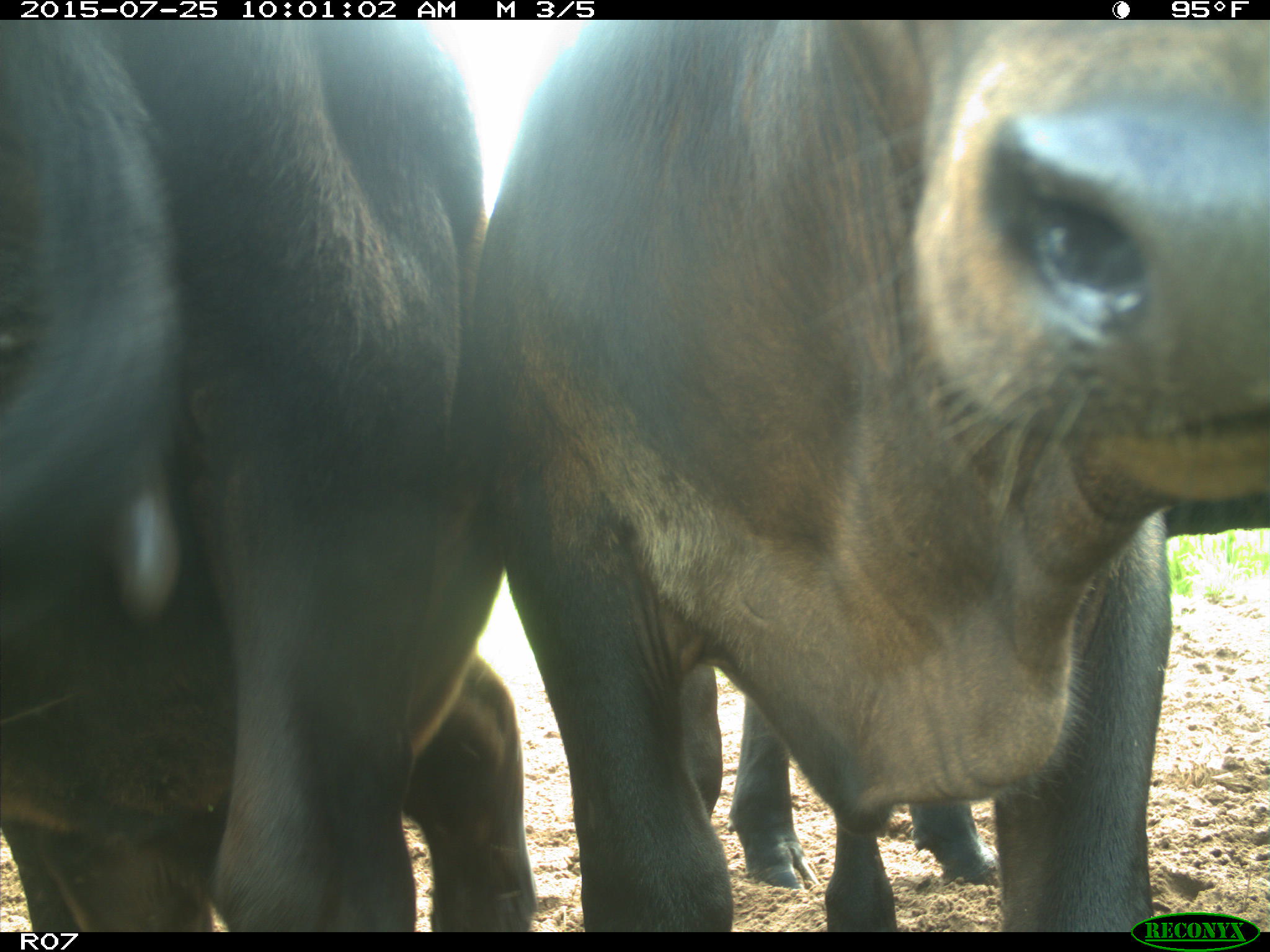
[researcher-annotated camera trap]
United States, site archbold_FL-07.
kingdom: Animalia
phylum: Chordata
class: Mammalia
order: Artiodactyla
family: Bovidae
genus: Bos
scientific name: Bos taurus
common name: domestic cow